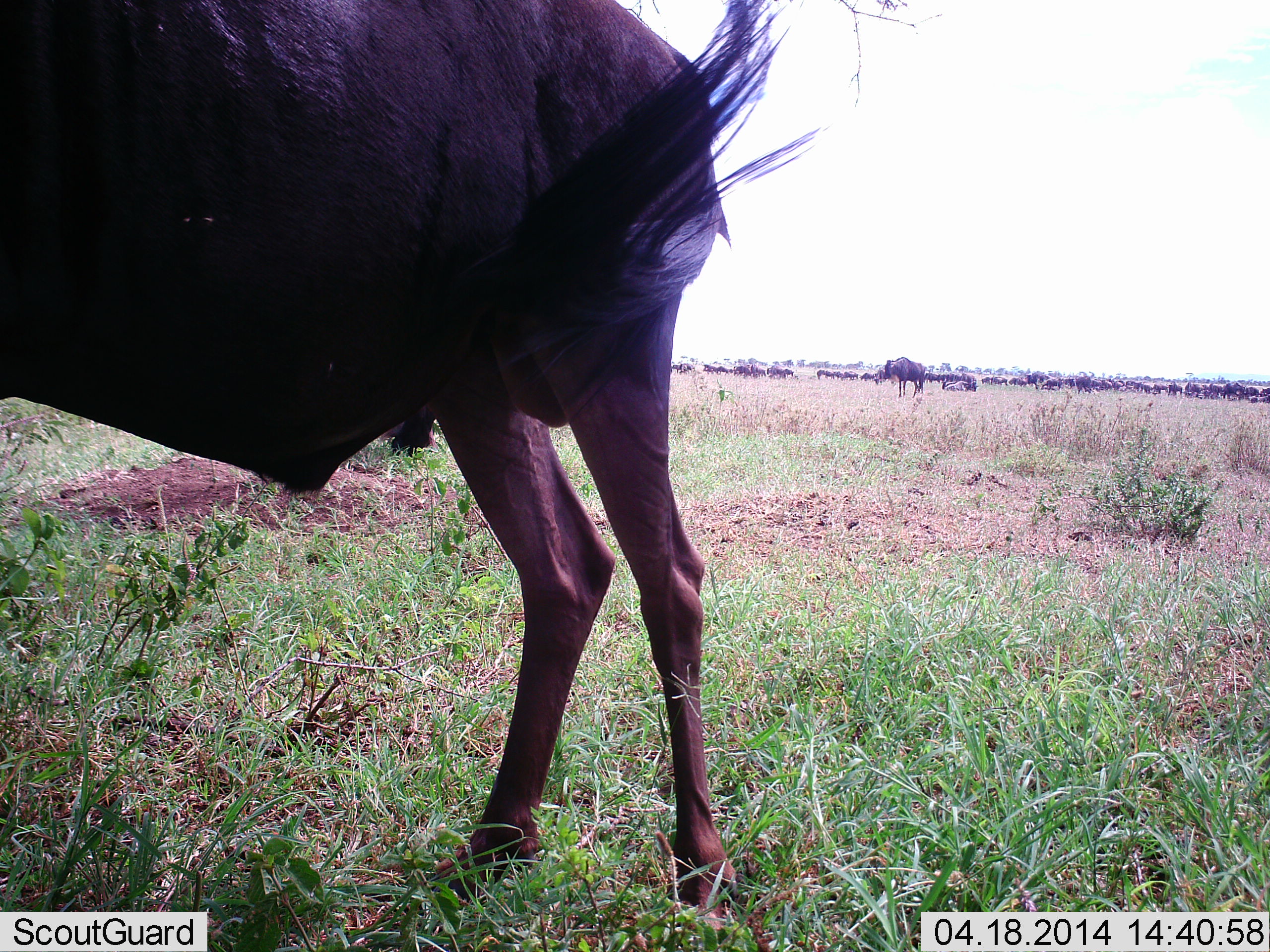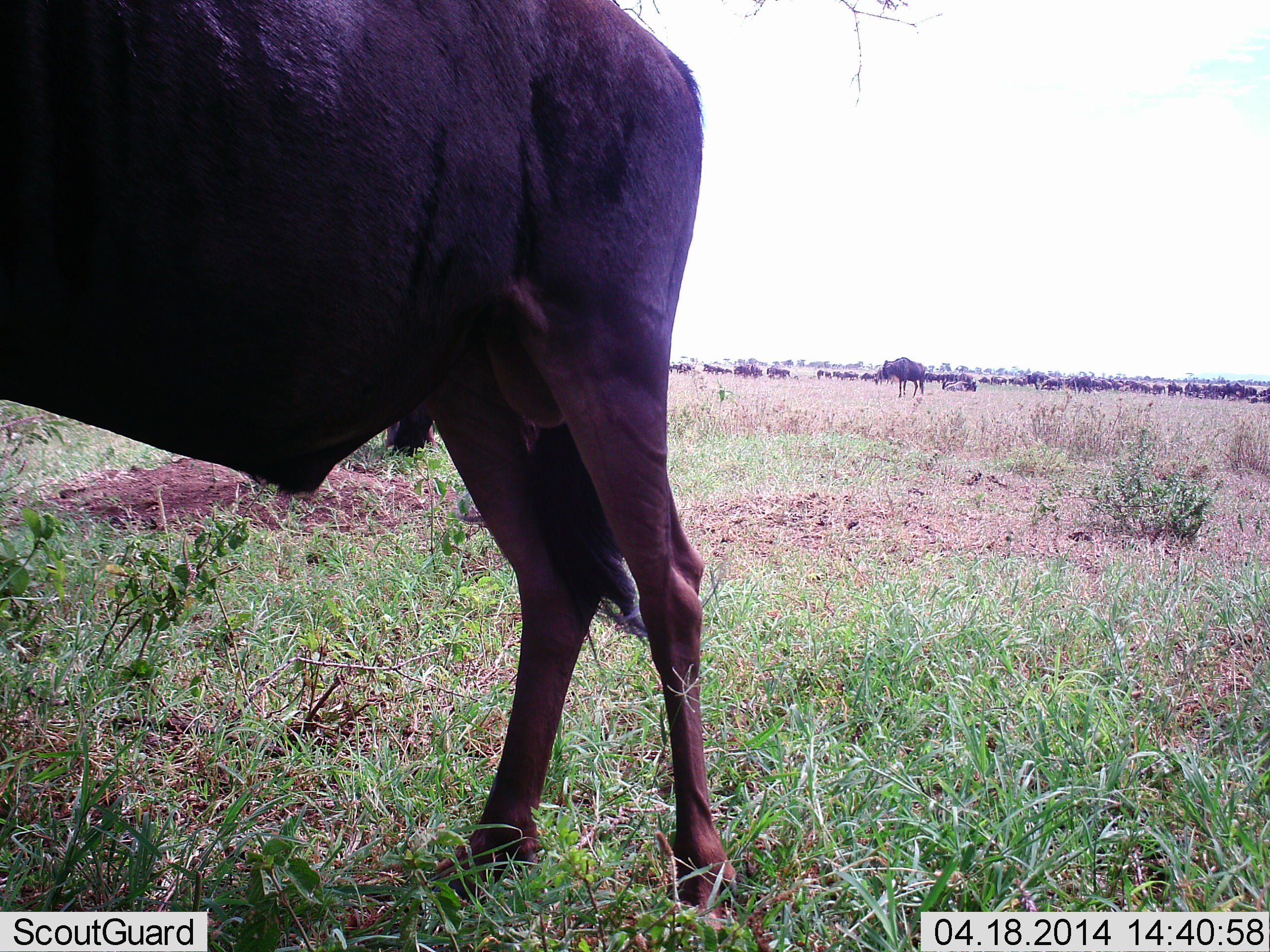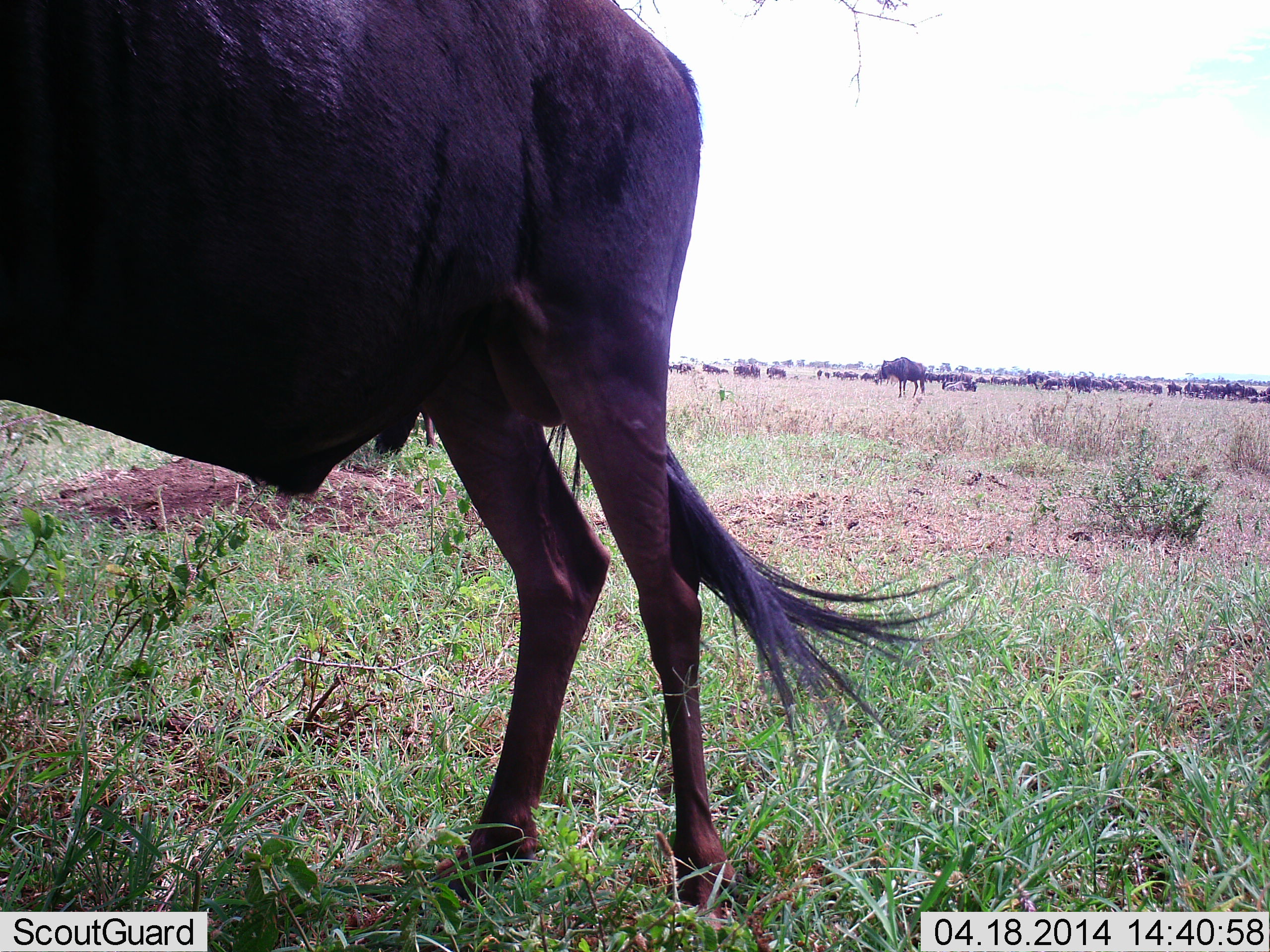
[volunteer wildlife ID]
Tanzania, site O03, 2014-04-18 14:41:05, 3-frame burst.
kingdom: Animalia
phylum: Chordata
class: Mammalia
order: Artiodactyla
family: Bovidae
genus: Connochaetes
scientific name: Connochaetes taurinus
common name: blue wildebeest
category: wildebeest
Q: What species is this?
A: Wildebeest (blue wildebeest) (Connochaetes taurinus).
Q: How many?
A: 51+.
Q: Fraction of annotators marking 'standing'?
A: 80%.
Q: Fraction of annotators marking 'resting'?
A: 20%.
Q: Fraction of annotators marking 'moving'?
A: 10%.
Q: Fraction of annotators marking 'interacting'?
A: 0%.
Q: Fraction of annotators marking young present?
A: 0%.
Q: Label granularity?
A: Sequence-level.